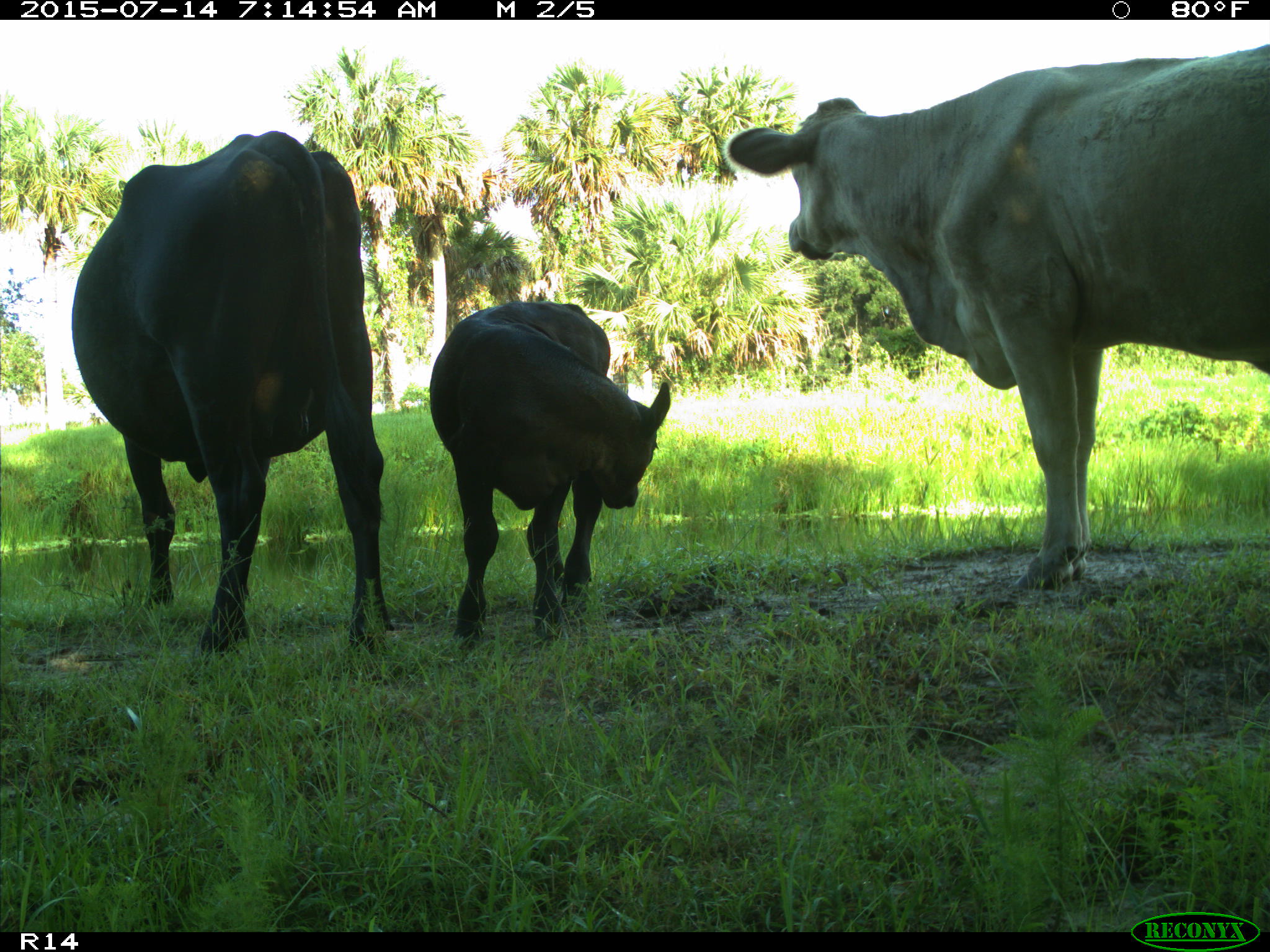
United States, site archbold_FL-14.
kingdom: Animalia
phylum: Chordata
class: Mammalia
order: Artiodactyla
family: Bovidae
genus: Bos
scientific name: Bos taurus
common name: domestic cow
Bos taurus (domestic cow).